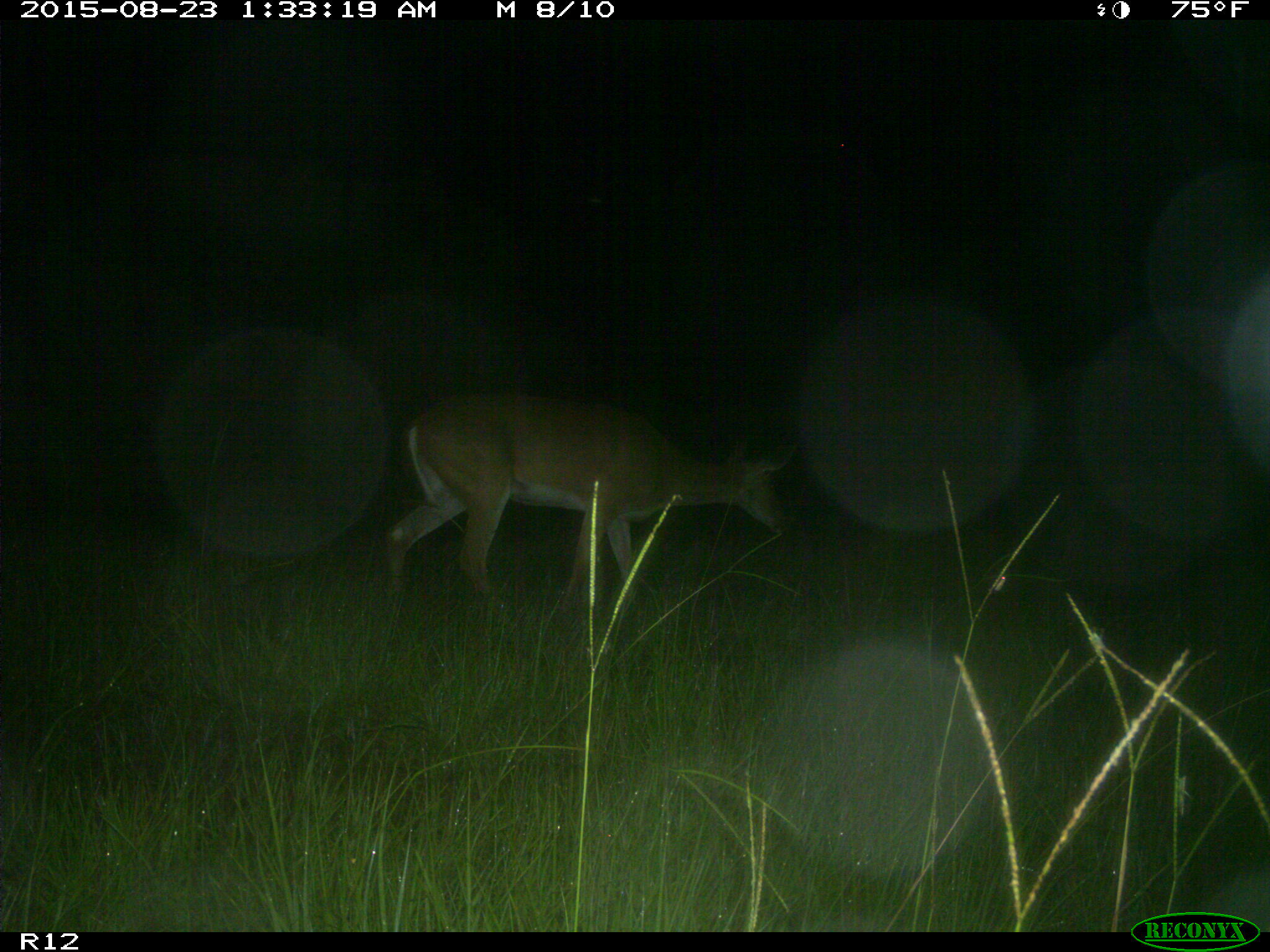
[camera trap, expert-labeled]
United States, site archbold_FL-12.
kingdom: Animalia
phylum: Chordata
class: Mammalia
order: Artiodactyla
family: Cervidae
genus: Odocoileus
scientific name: Odocoileus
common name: deer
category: unidentified deer